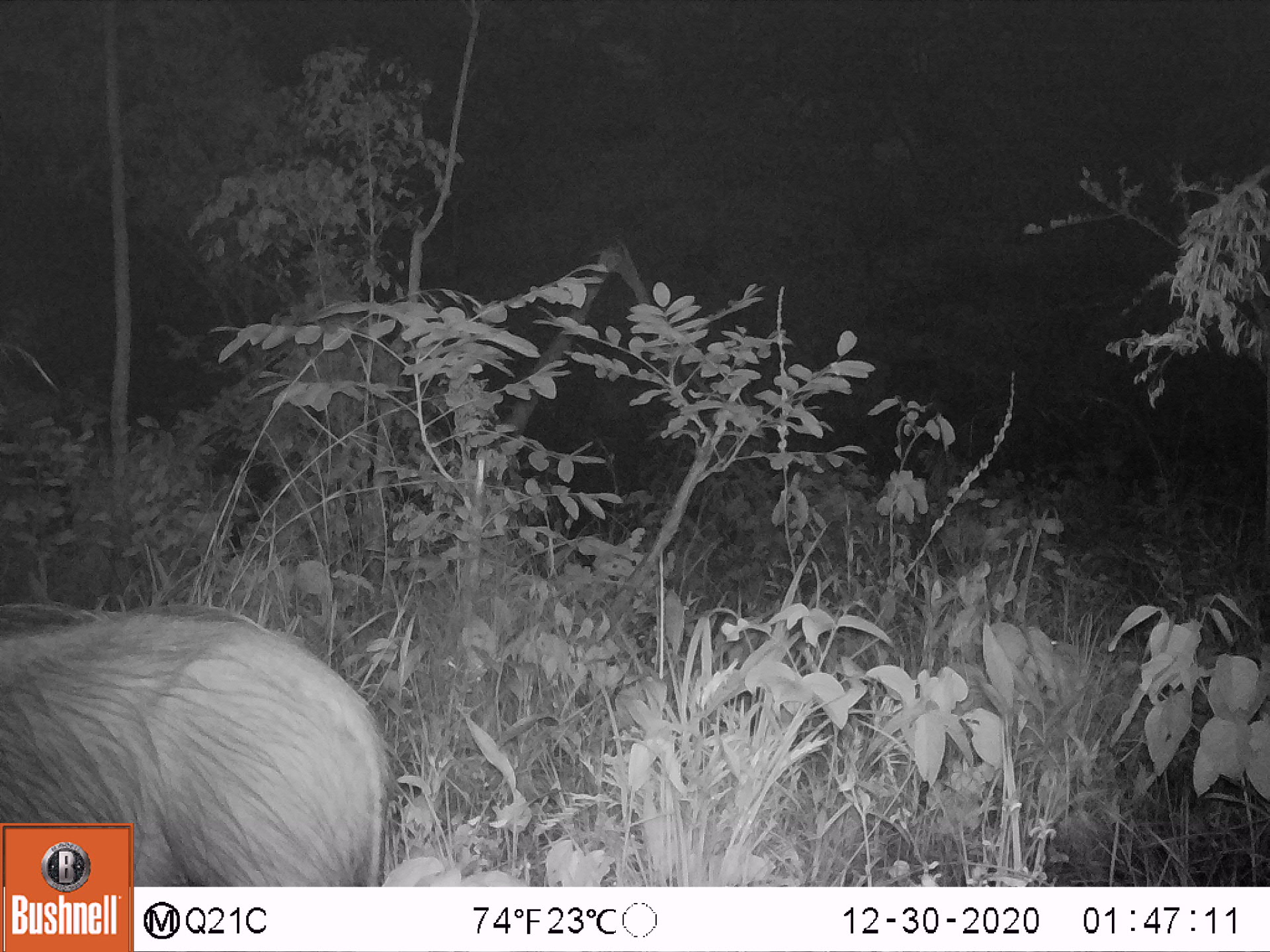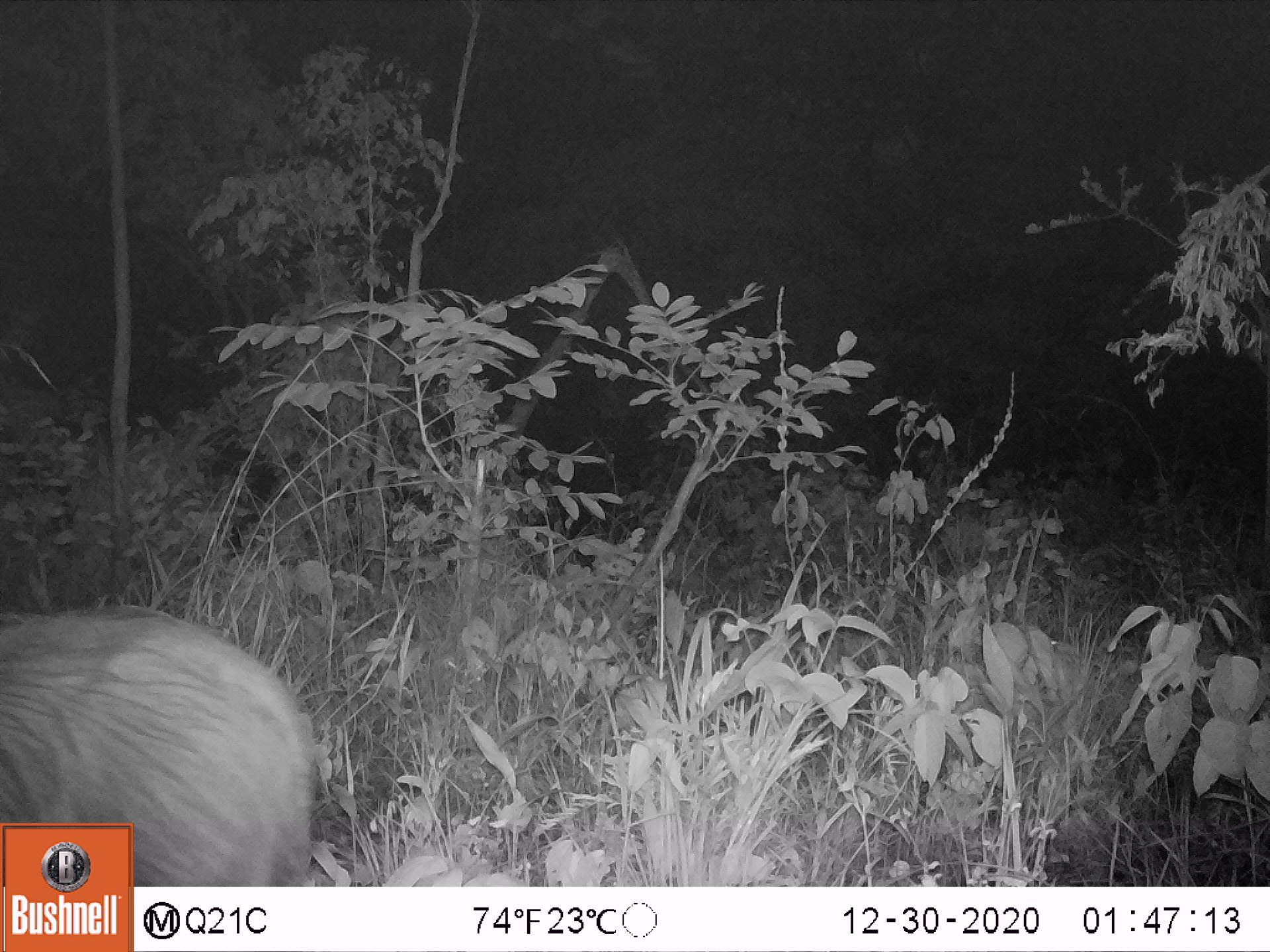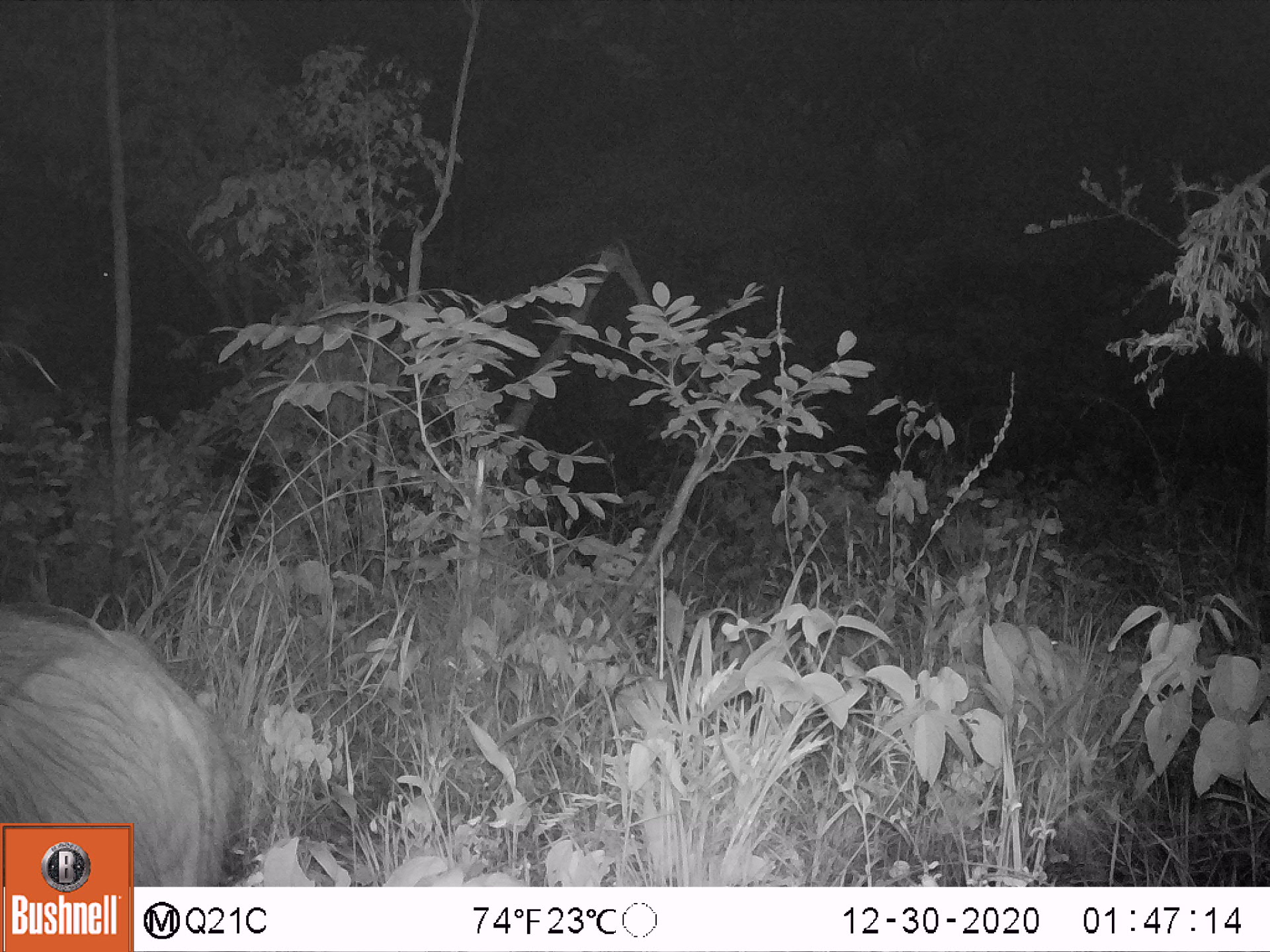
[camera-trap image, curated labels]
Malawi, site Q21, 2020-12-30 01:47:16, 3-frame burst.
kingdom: Animalia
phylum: Chordata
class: Mammalia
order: Artiodactyla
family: Suidae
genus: Potamochoerus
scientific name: Potamochoerus larvatus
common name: bushpig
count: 1